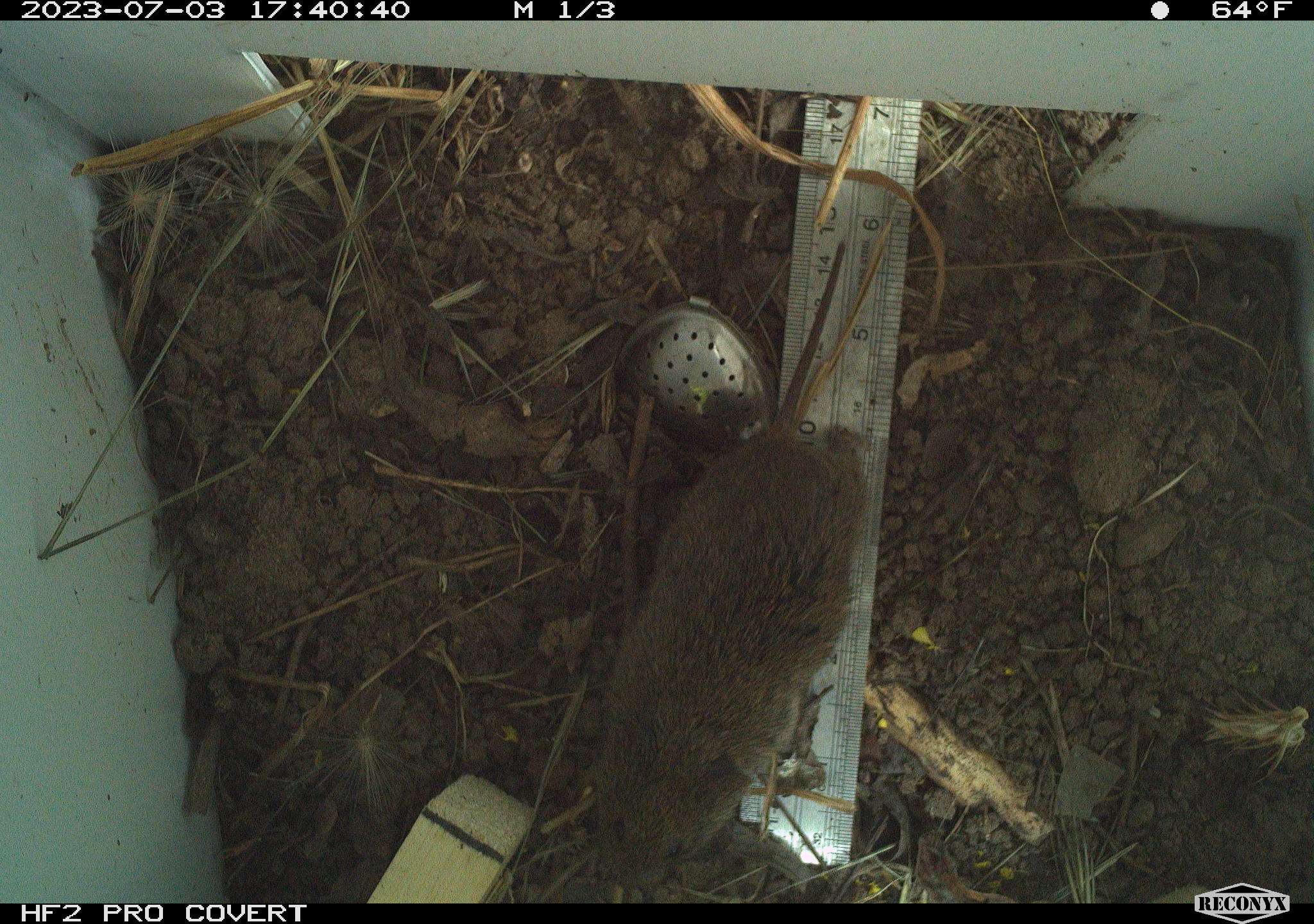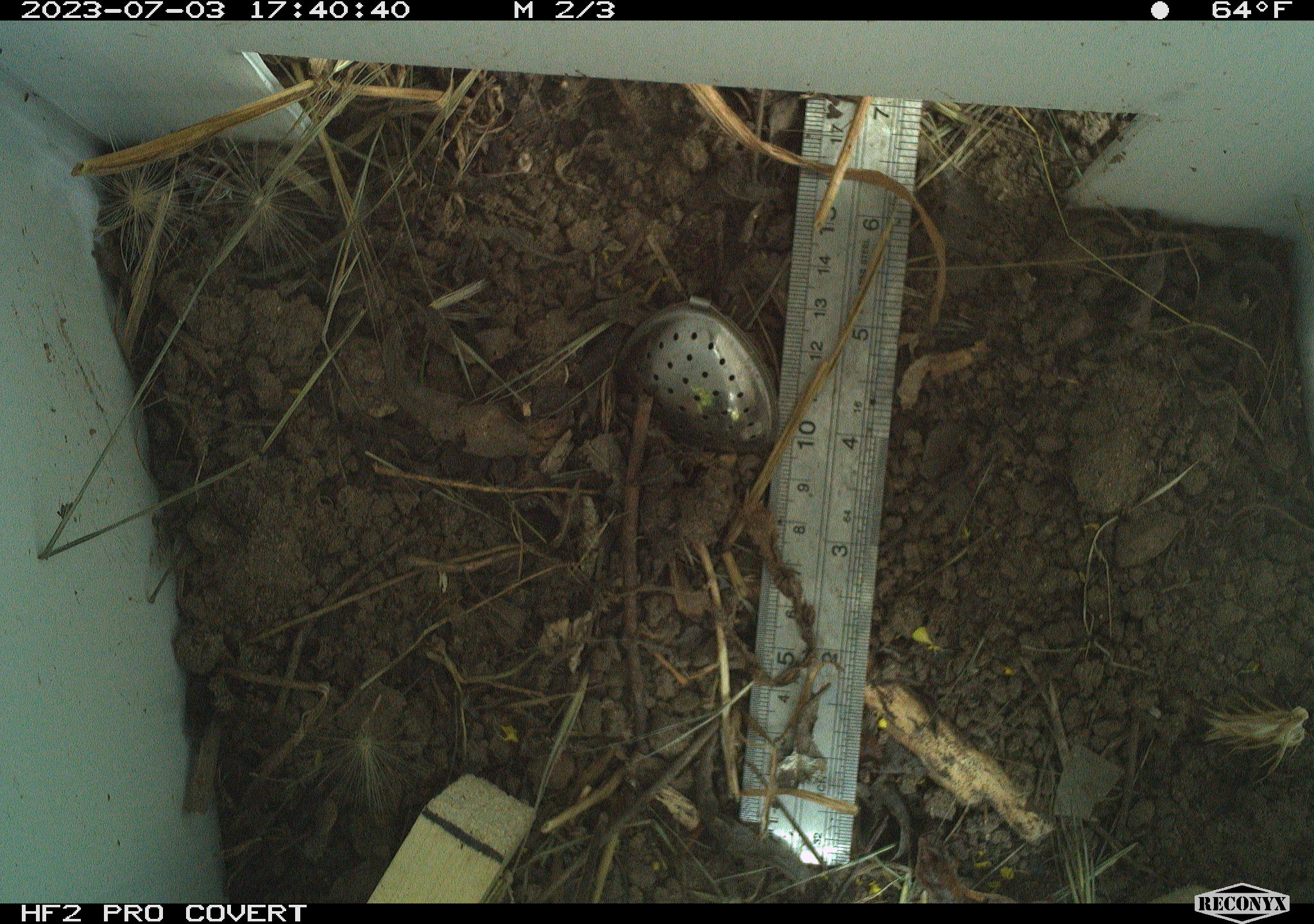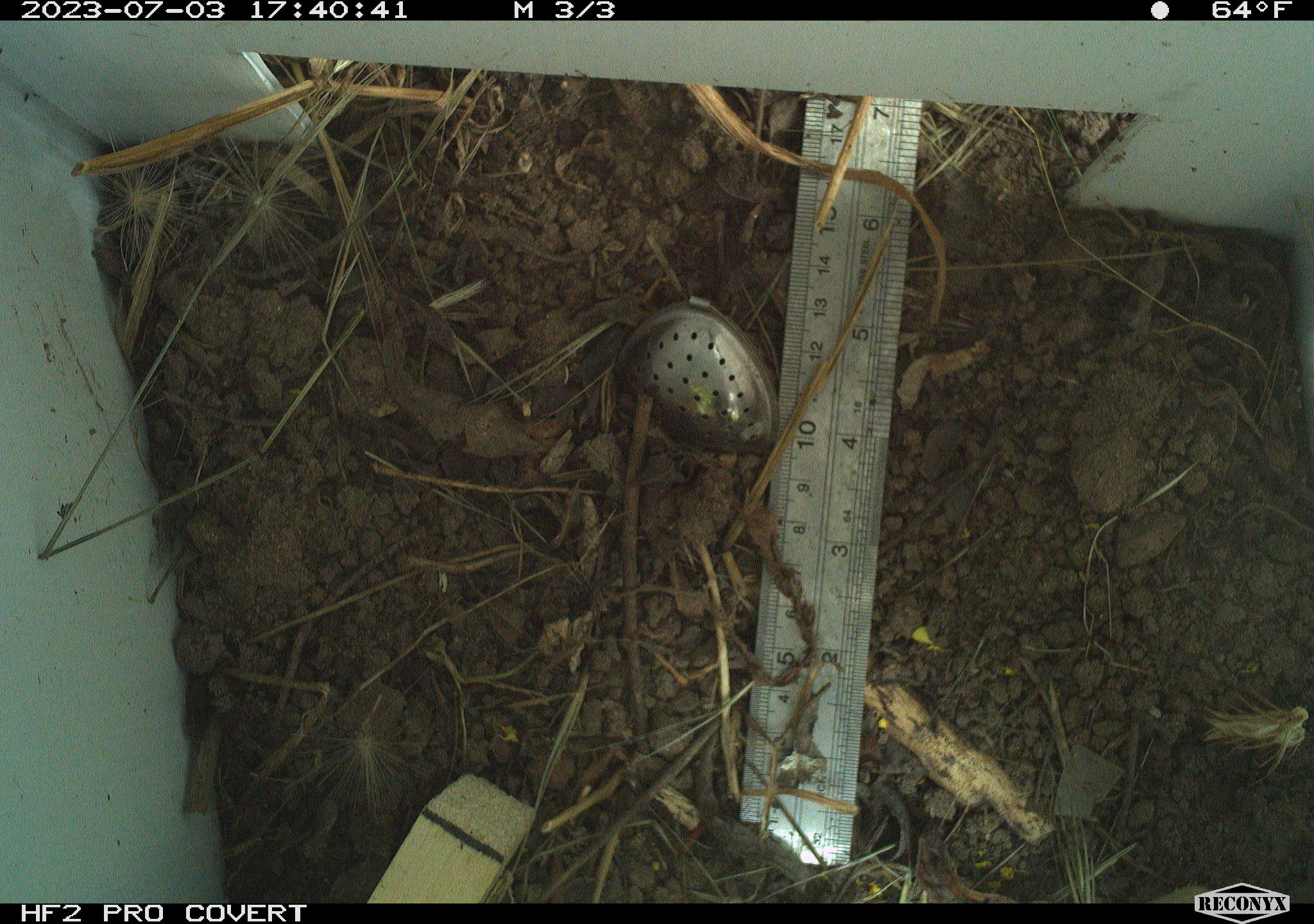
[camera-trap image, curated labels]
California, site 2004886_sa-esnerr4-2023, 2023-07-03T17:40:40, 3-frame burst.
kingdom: Animalia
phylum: Chordata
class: Mammalia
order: Rodentia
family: Cricetidae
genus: Microtus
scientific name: Microtus californicus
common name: california vole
California vole (Microtus californicus).